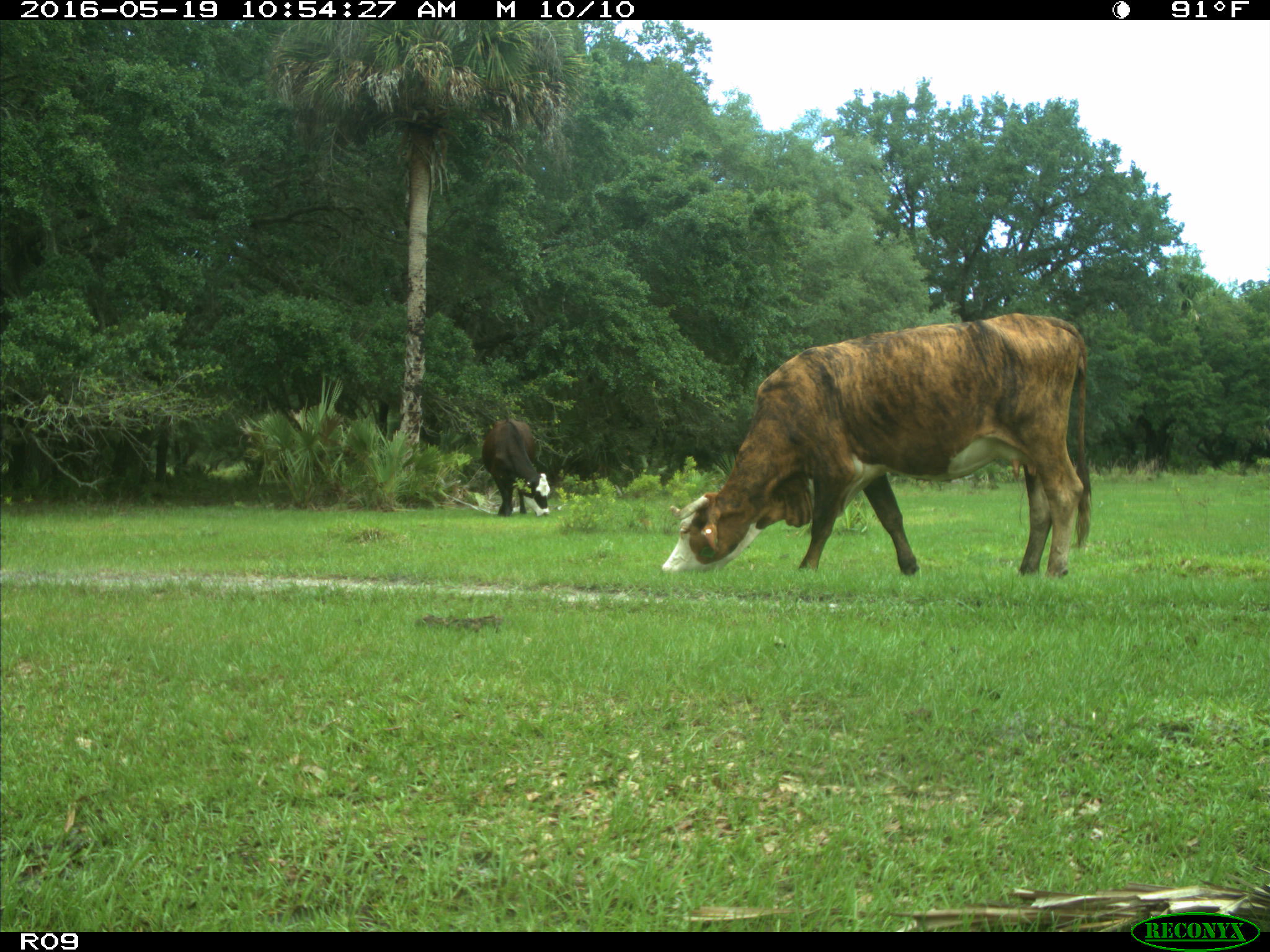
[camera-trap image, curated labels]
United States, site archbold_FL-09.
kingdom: Animalia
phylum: Chordata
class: Mammalia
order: Artiodactyla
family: Bovidae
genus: Bos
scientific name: Bos taurus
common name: domestic cow